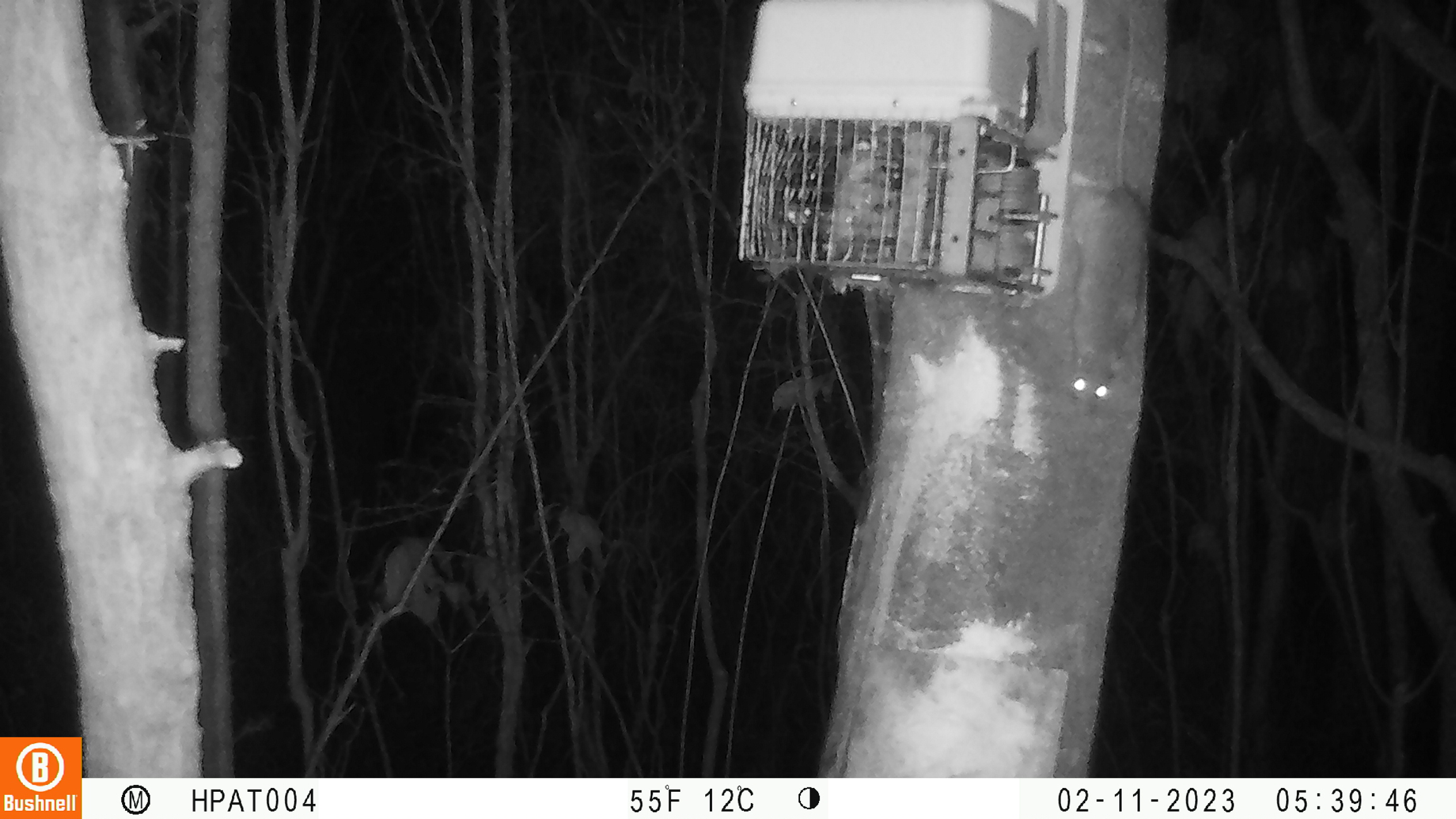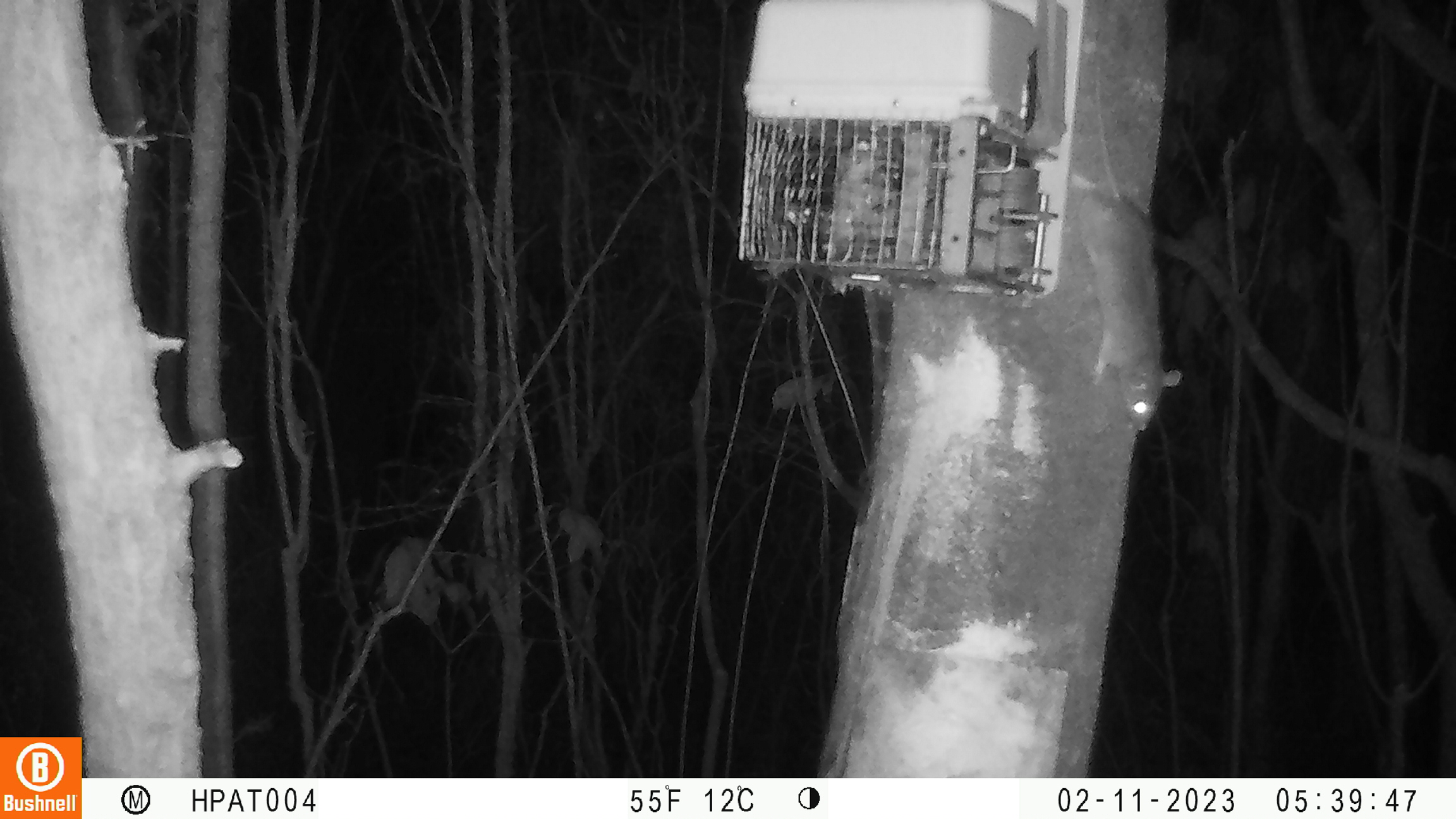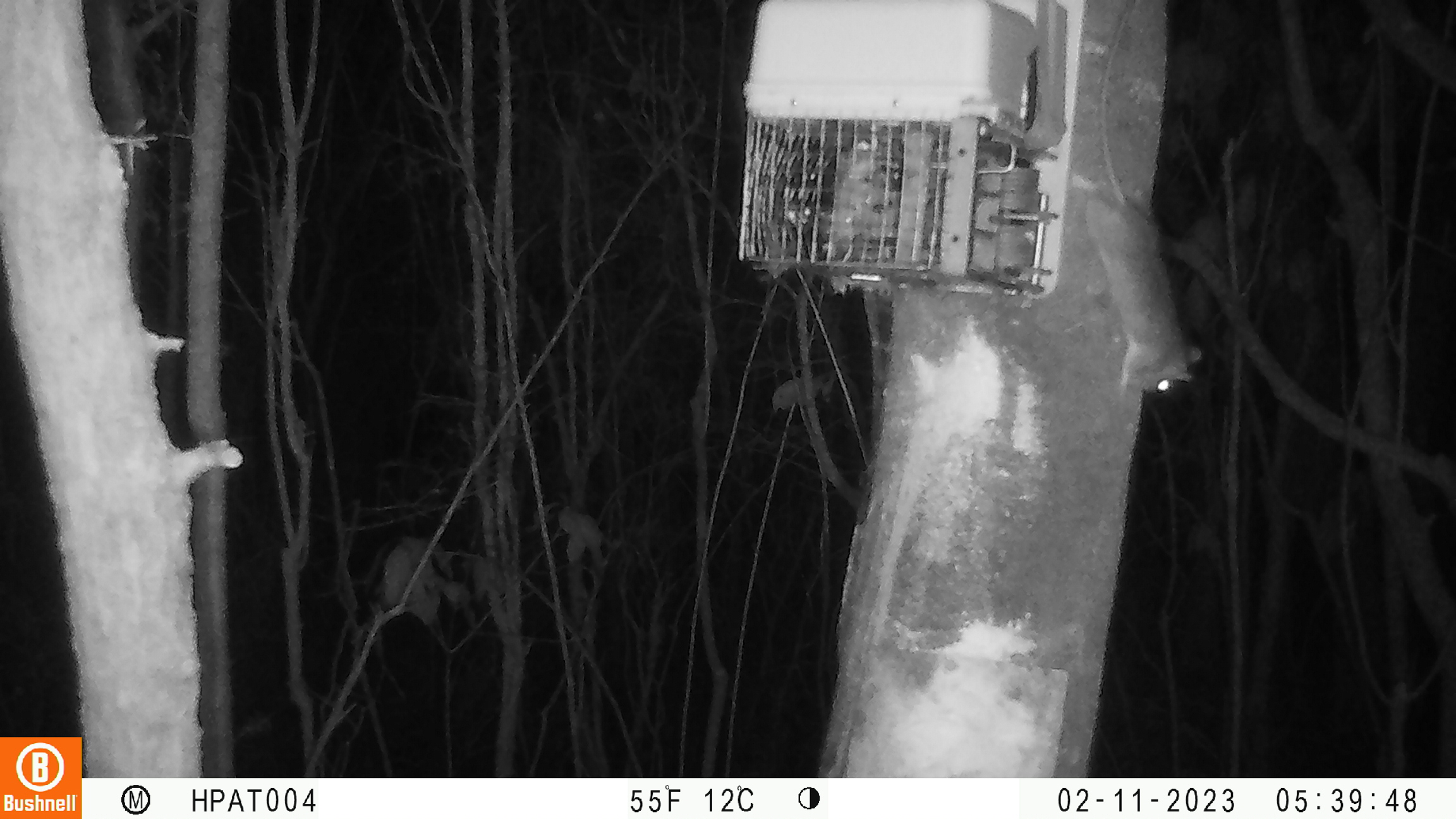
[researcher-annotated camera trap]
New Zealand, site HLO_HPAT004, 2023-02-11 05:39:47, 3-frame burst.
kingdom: Animalia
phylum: Chordata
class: Mammalia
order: Rodentia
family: Muridae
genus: Rattus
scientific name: Rattus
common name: rat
Rat (Rattus).